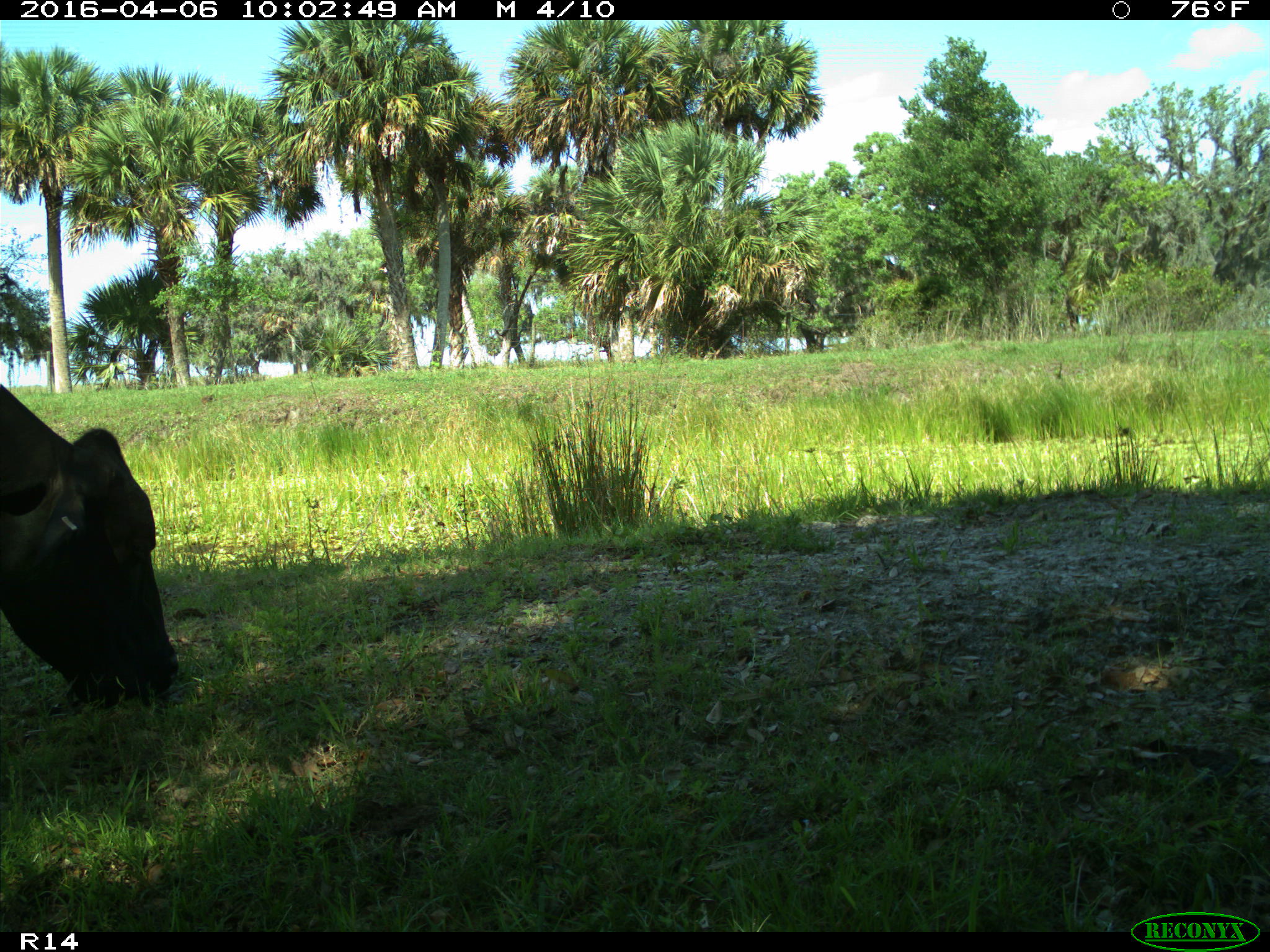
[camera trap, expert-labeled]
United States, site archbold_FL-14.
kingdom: Animalia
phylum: Chordata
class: Mammalia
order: Artiodactyla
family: Bovidae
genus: Bos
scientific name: Bos taurus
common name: domestic cow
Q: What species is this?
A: Bos taurus (domestic cow).